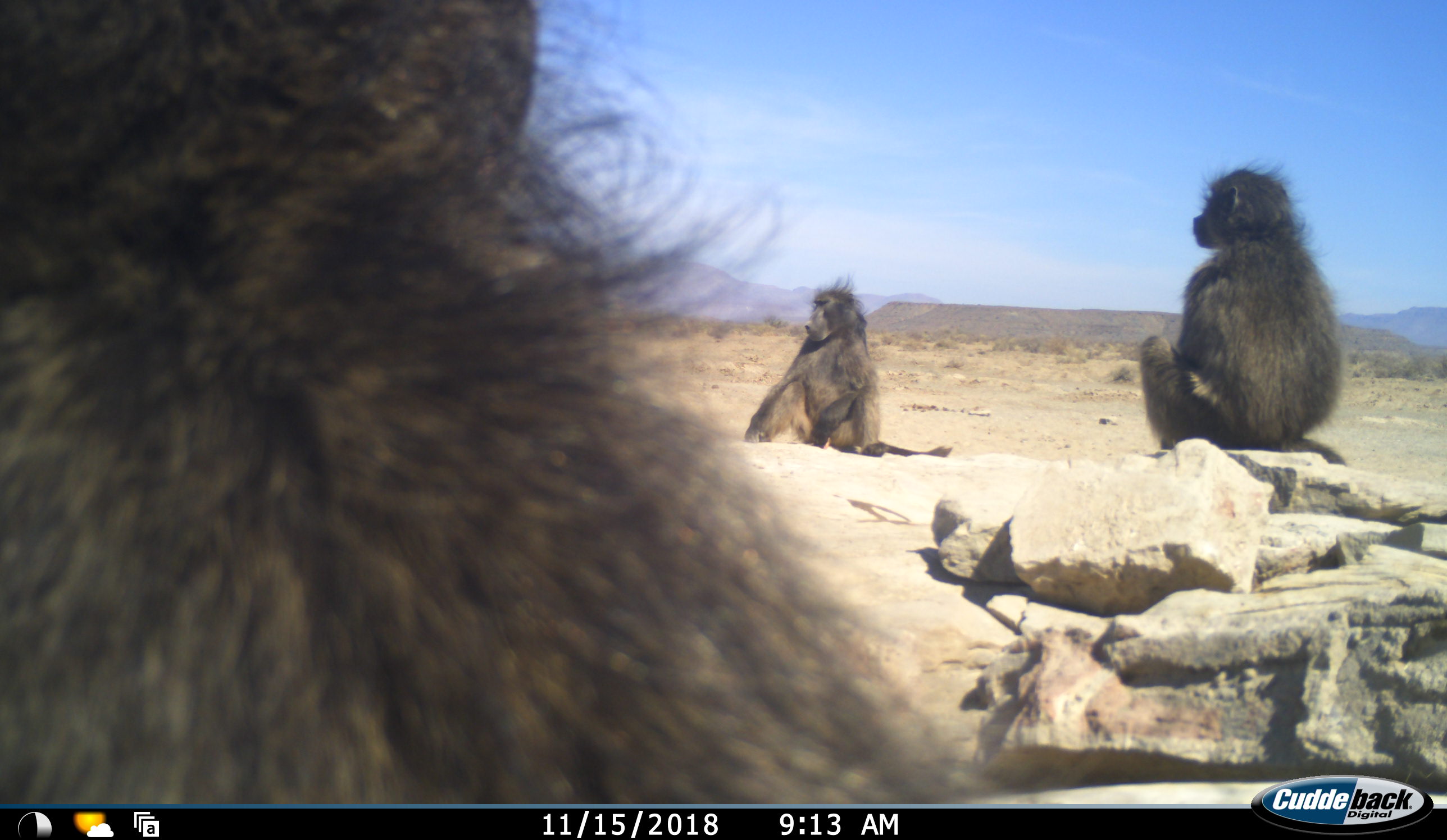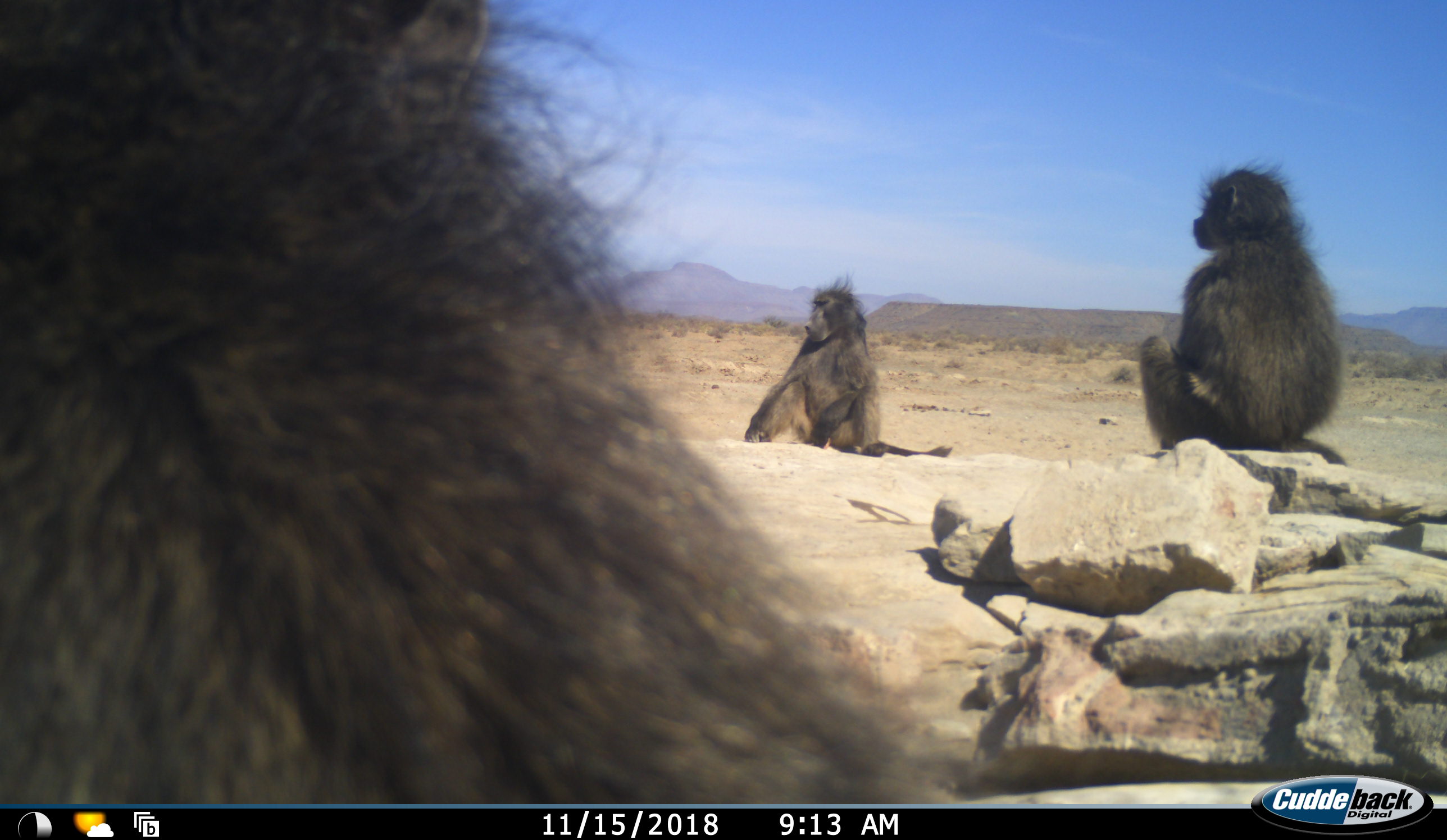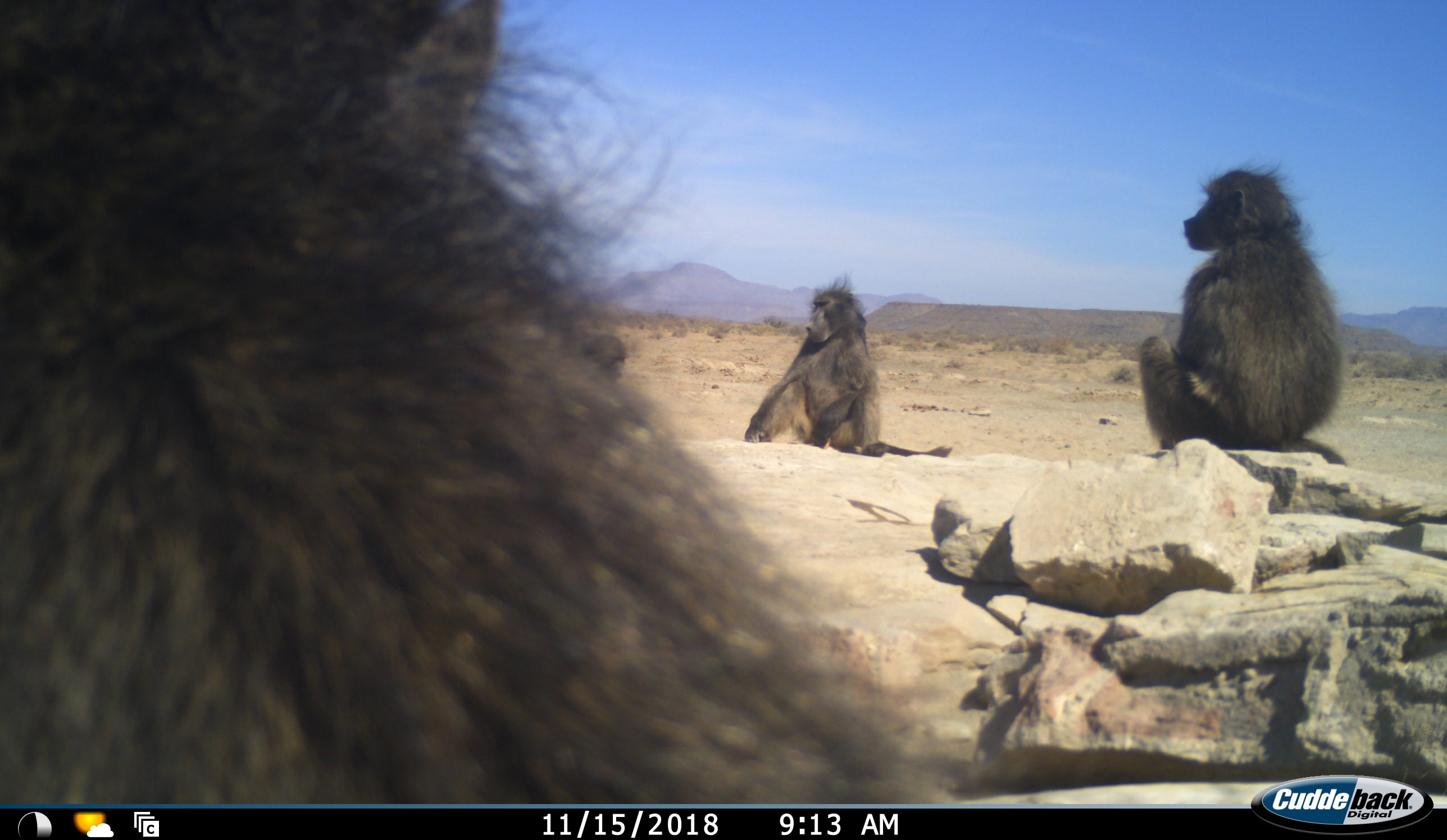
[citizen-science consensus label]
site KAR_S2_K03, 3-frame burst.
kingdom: Animalia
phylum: Chordata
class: Mammalia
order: Primates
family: Cercopithecidae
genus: Papio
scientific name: Papio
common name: baboon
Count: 4.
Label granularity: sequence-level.